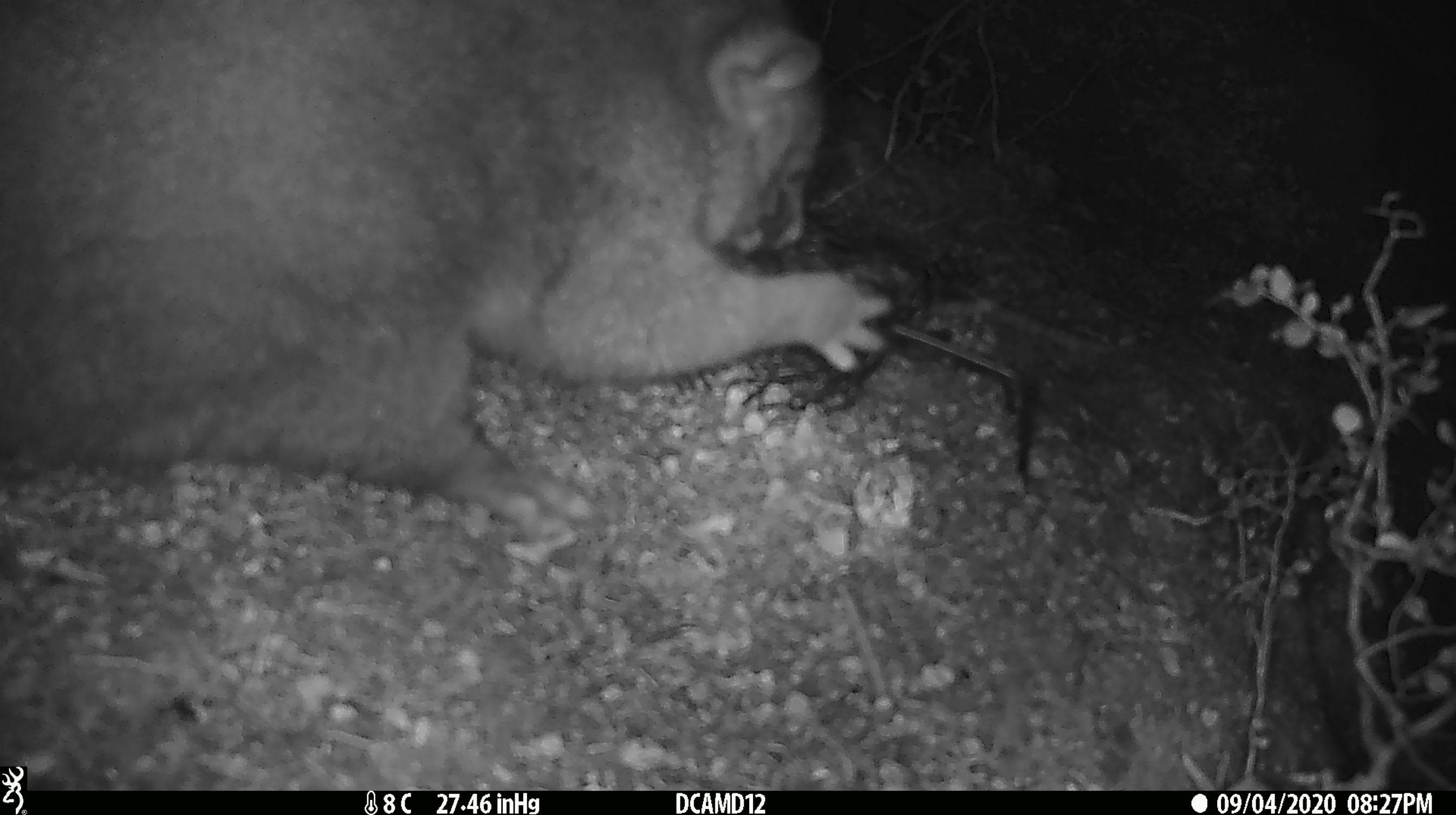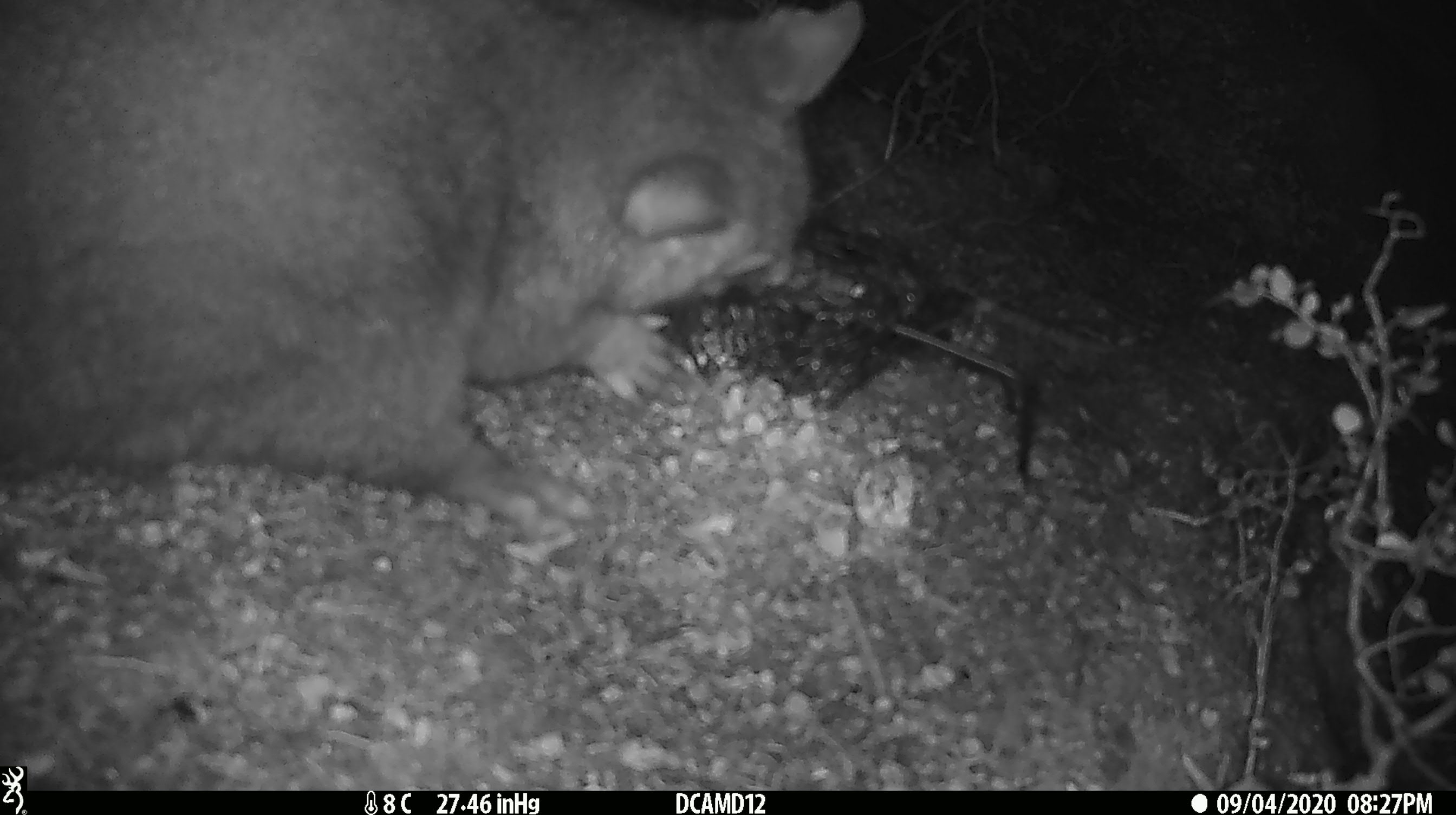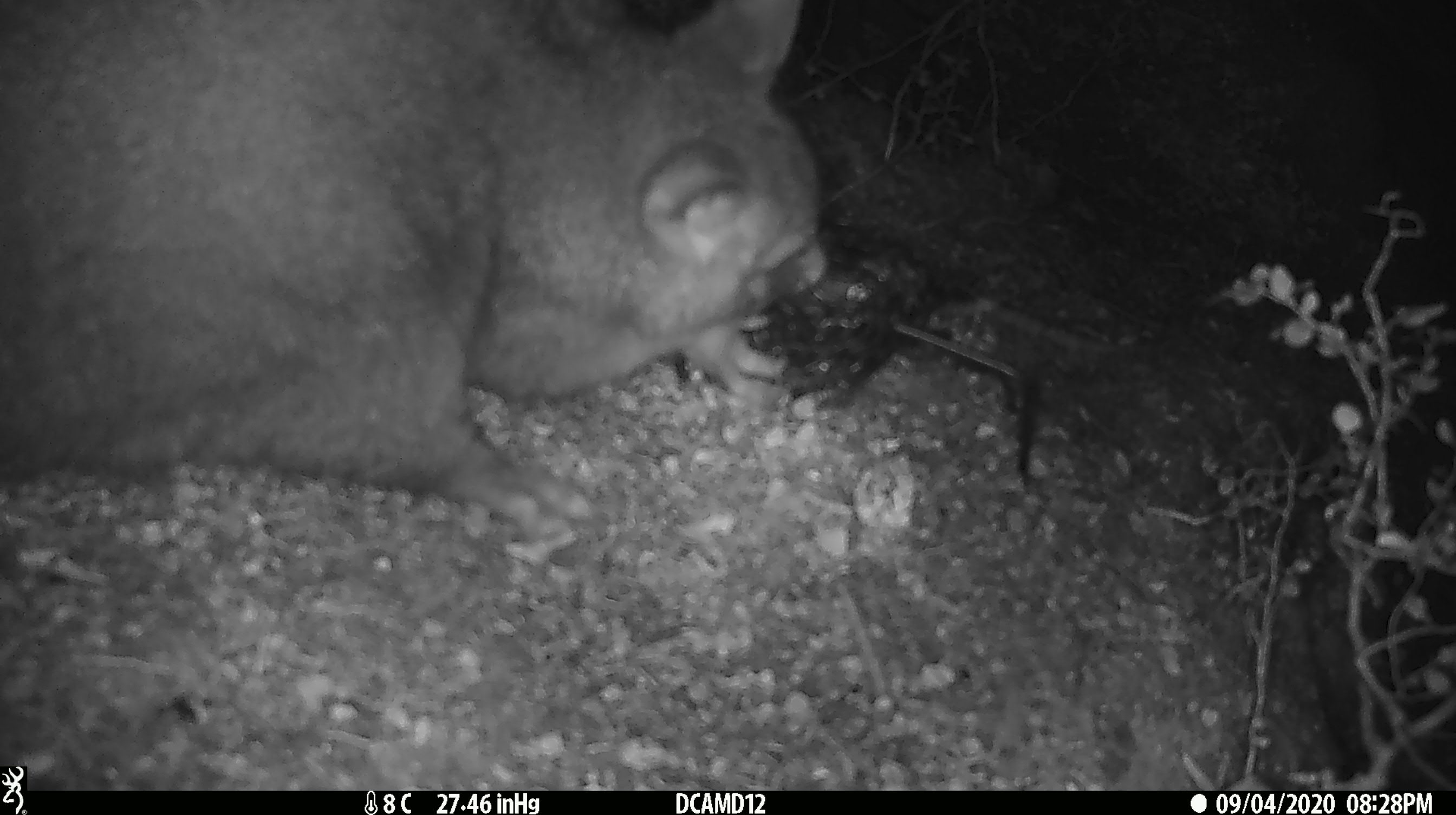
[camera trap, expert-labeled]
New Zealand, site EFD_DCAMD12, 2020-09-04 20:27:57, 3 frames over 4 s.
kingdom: Animalia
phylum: Chordata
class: Mammalia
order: Diprotodontia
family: Phalangeridae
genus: Trichosurus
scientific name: Trichosurus vulpecula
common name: common brushtail possum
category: possum